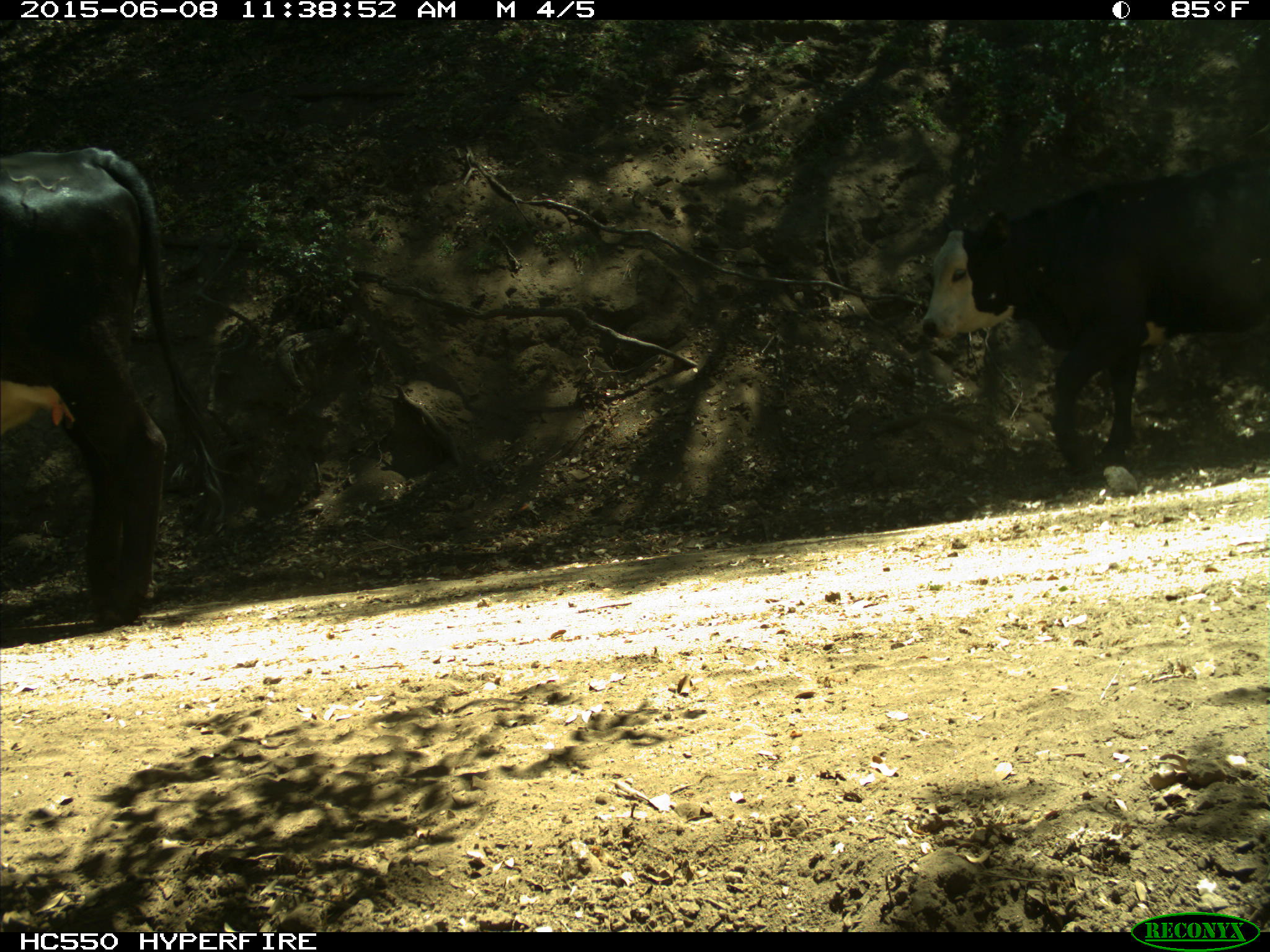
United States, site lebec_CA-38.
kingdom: Animalia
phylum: Chordata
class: Mammalia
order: Artiodactyla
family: Bovidae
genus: Bos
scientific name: Bos taurus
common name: domestic cow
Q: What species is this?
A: Bos taurus (domestic cow).